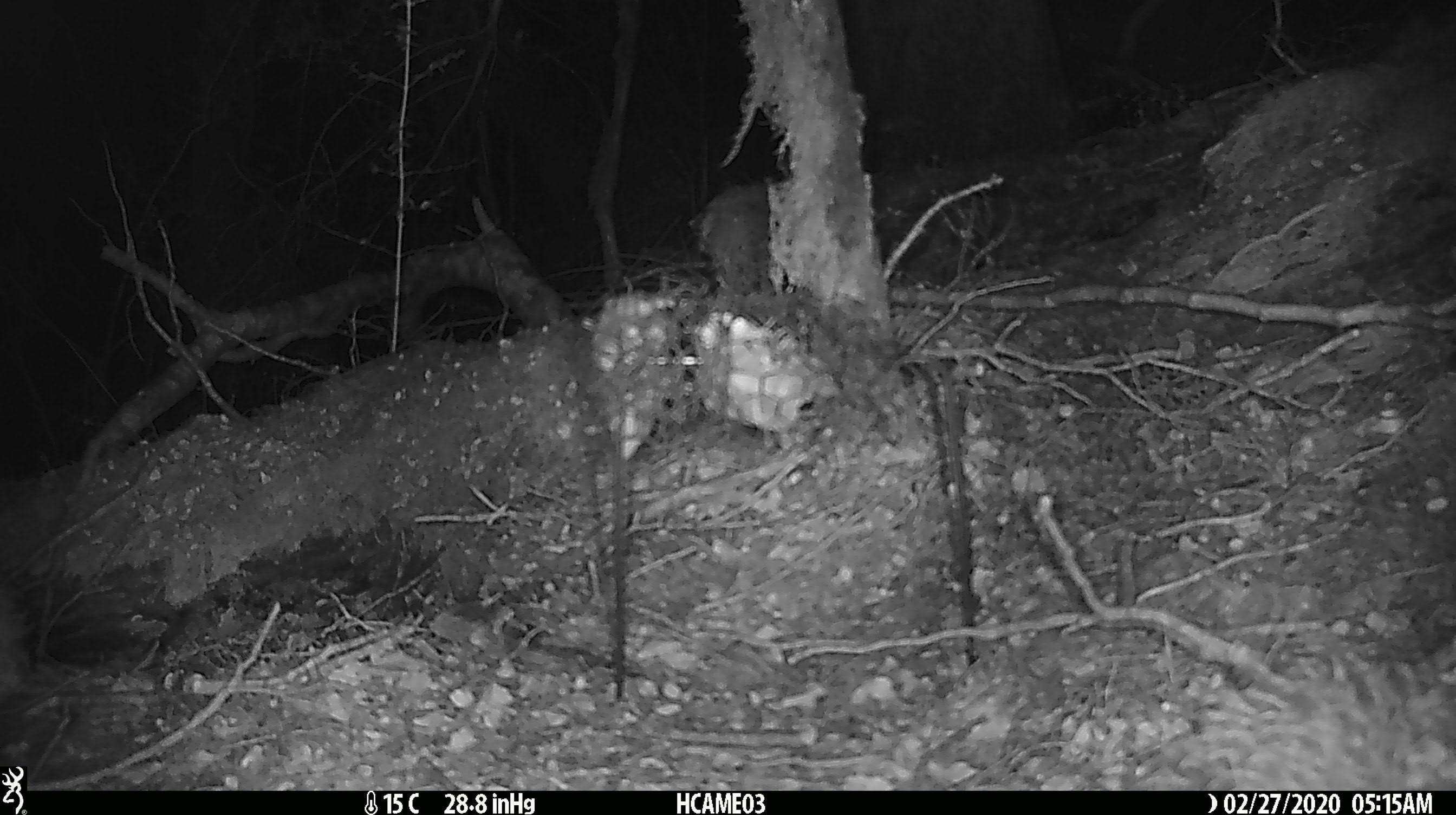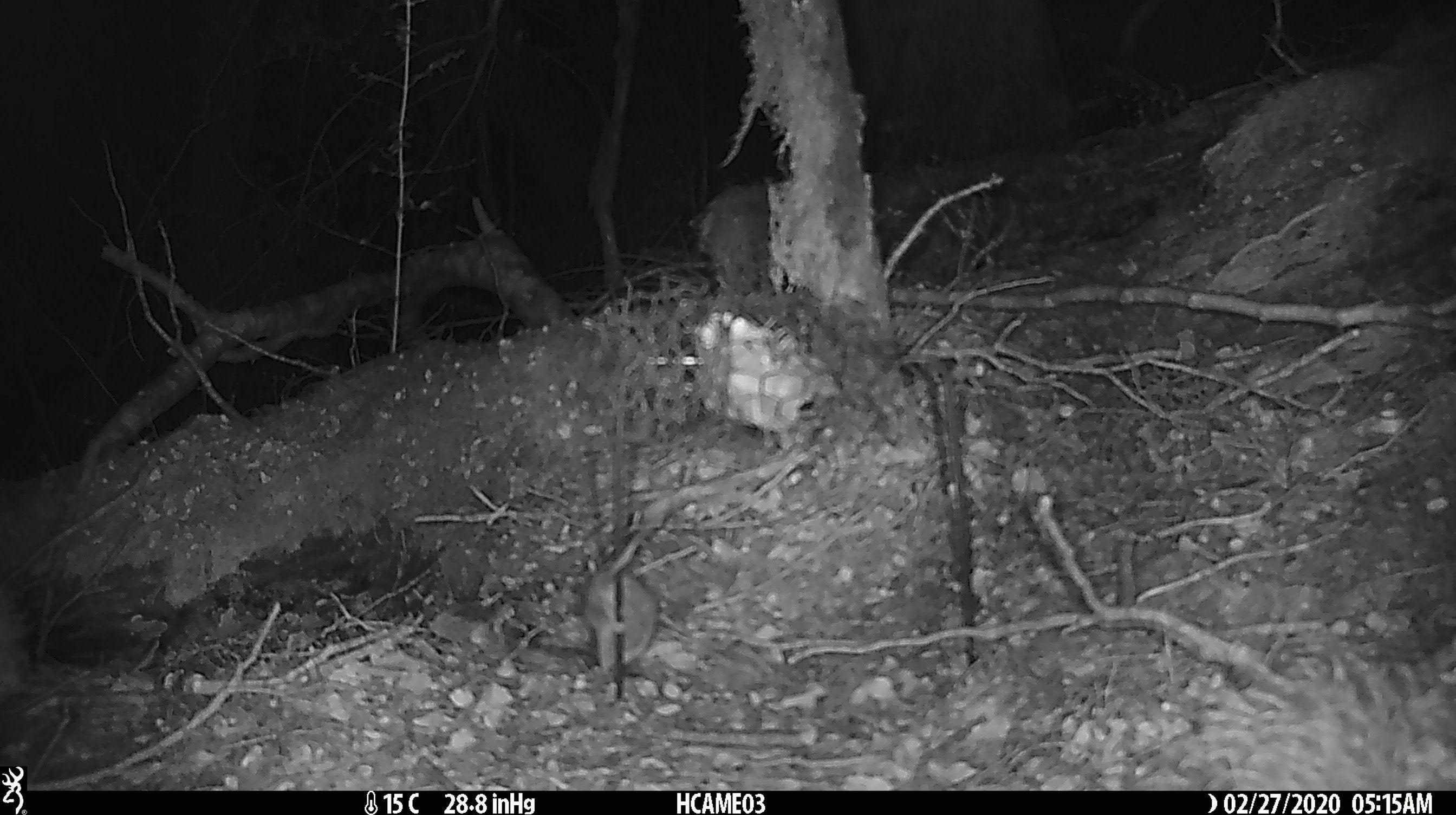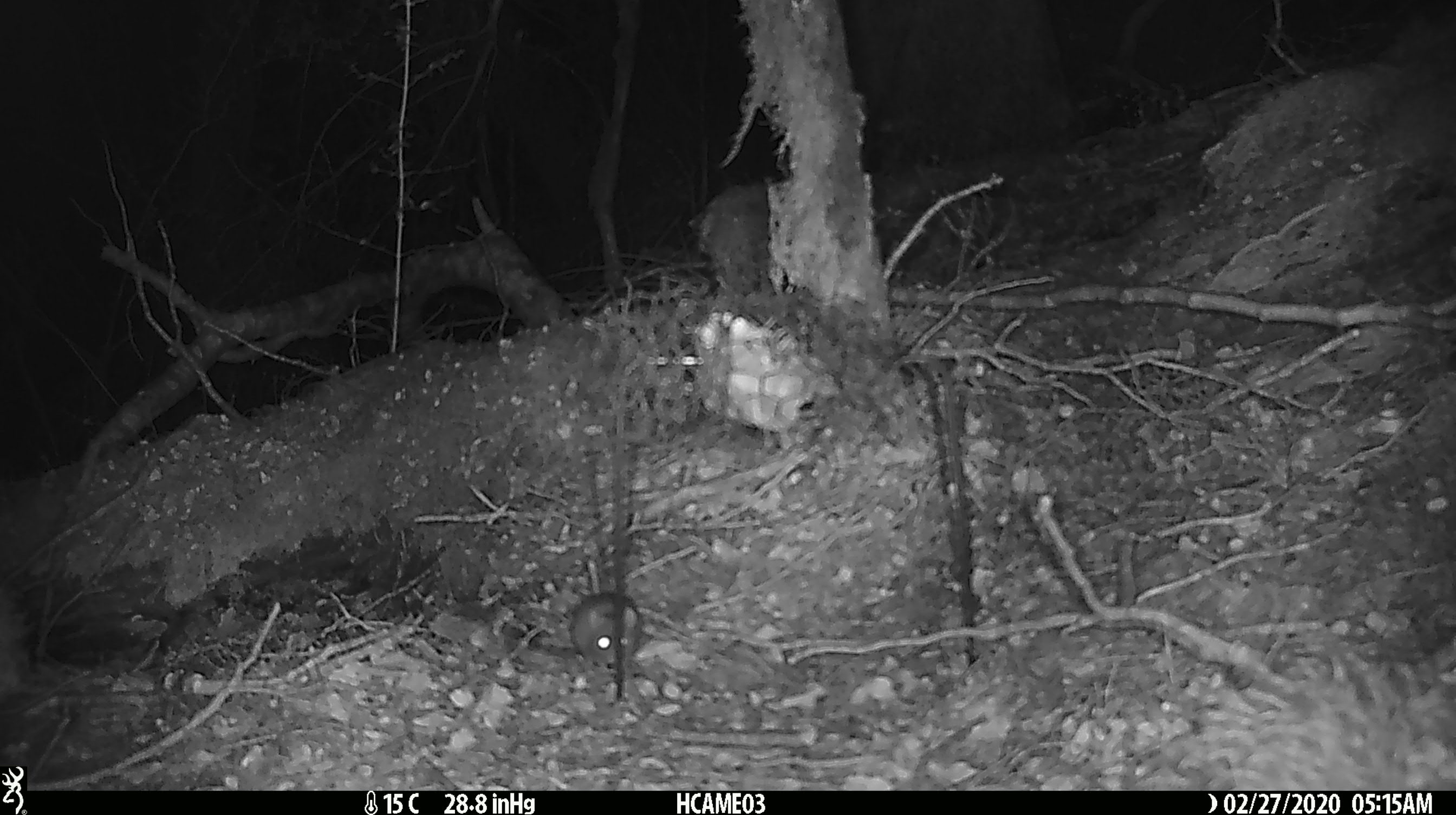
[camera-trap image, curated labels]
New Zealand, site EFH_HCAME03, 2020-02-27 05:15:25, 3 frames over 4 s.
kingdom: Animalia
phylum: Chordata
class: Mammalia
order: Rodentia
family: Muridae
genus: Mus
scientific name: Mus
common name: mouse